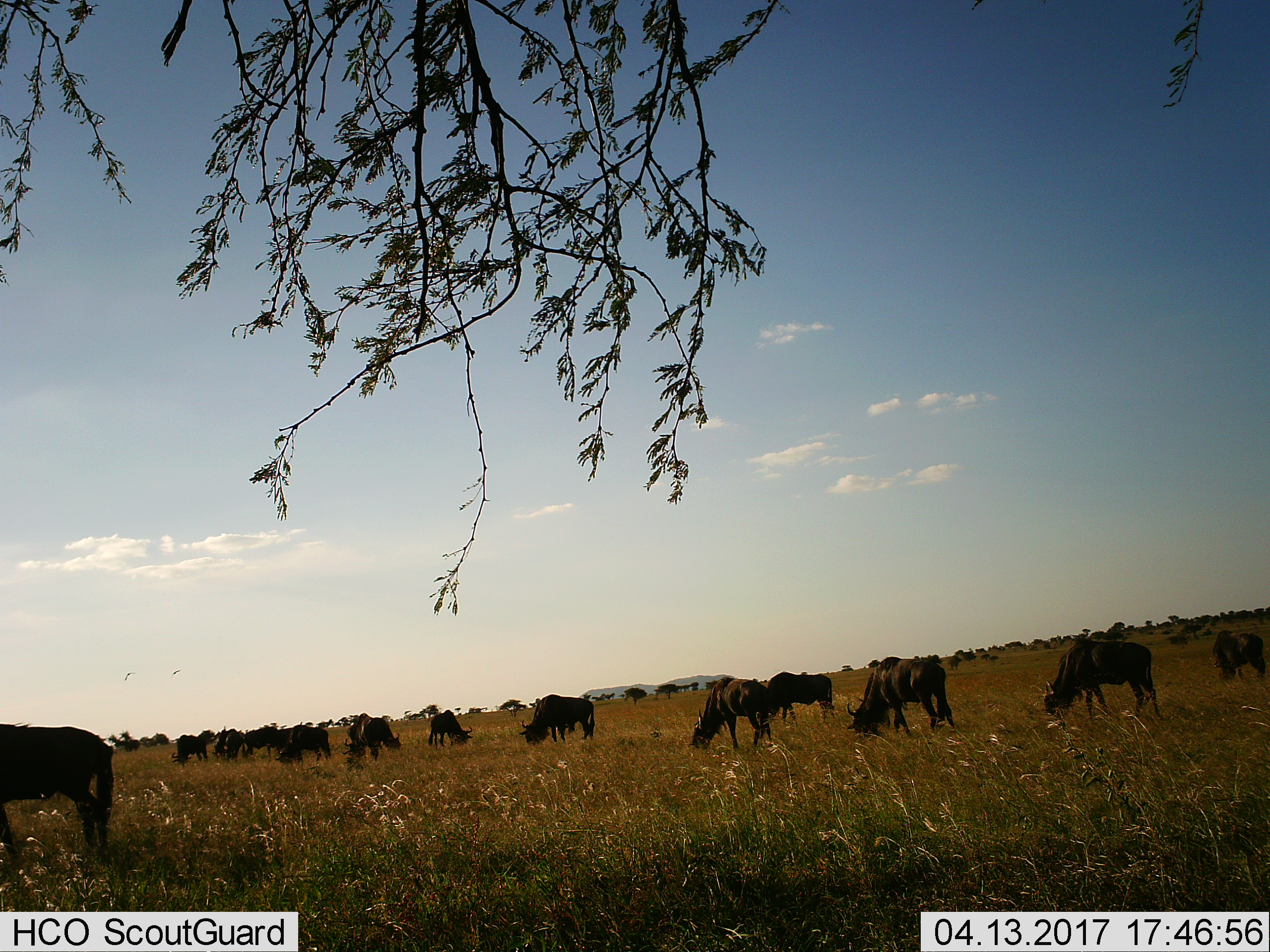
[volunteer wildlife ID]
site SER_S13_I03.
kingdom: Animalia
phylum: Chordata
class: Mammalia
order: Artiodactyla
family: Bovidae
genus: Connochaetes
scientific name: Connochaetes taurinus taurinus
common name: blue wildebeest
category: wildebeestblue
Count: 11-50.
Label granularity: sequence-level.